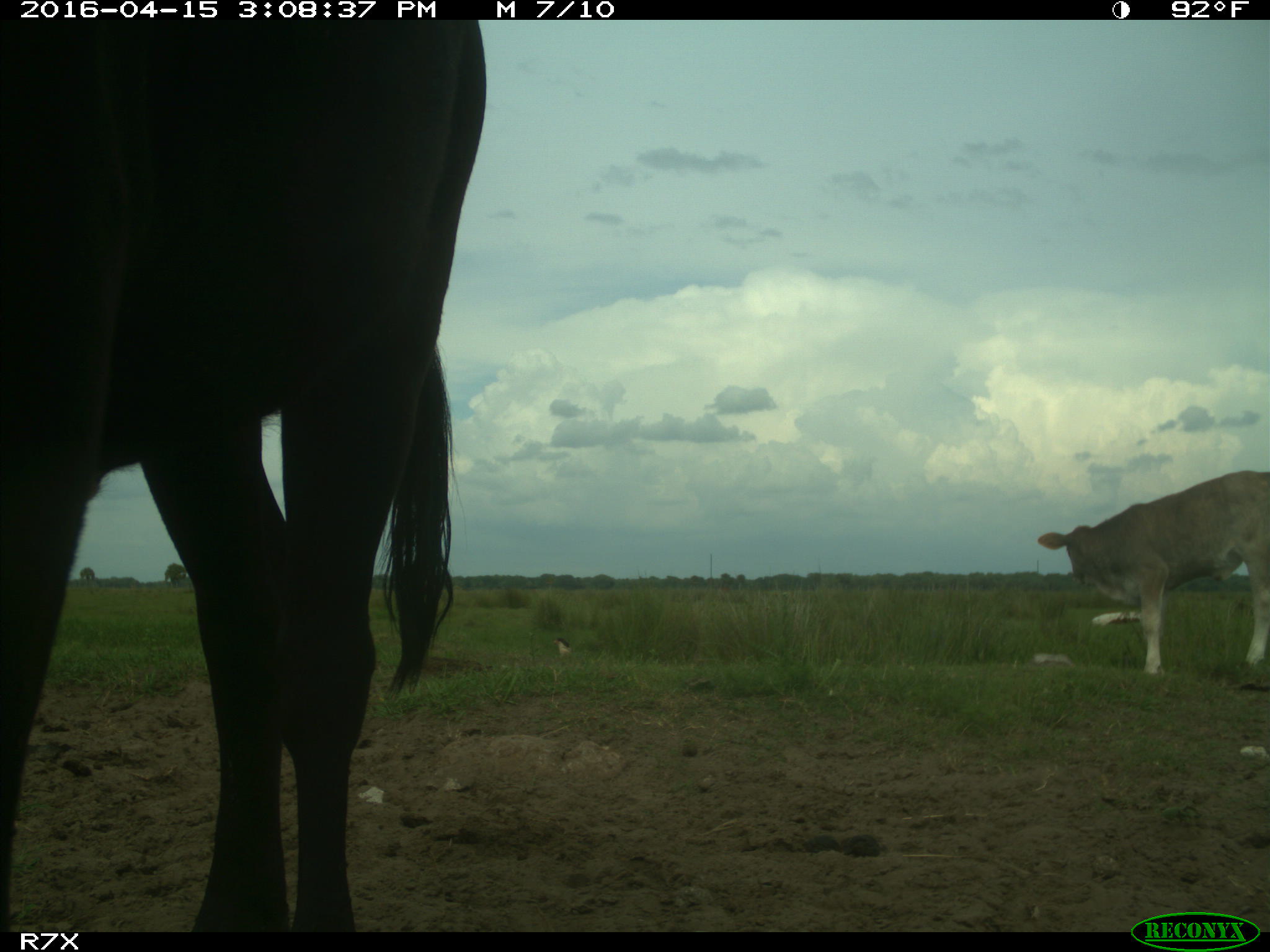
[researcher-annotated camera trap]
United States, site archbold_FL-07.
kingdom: Animalia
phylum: Chordata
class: Mammalia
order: Artiodactyla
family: Bovidae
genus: Bos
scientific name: Bos taurus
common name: domestic cow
Bos taurus (domestic cow).